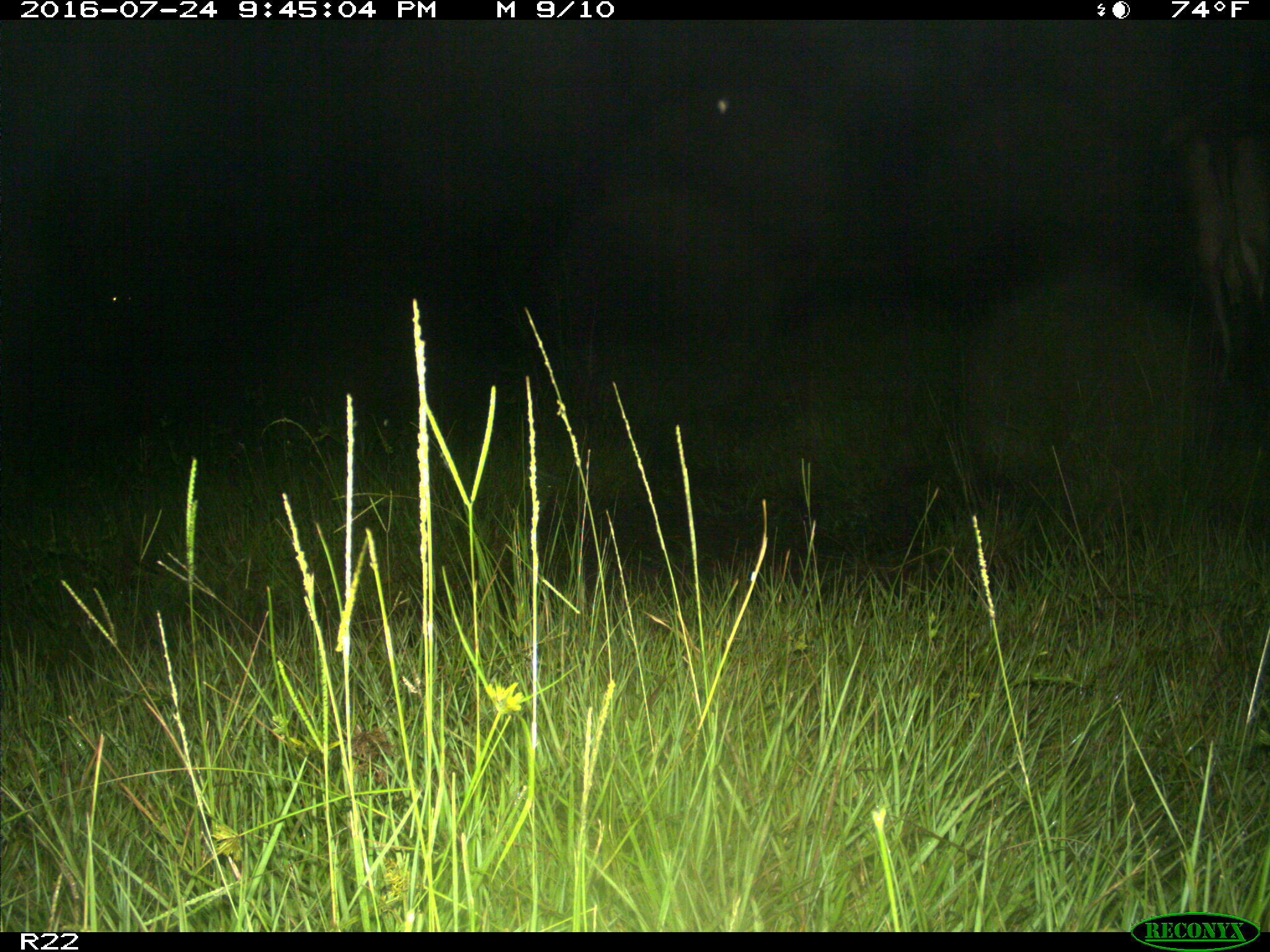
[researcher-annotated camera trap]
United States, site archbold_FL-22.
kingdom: Animalia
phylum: Chordata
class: Mammalia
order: Artiodactyla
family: Bovidae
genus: Bos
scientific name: Bos taurus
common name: domestic cow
Bos taurus (domestic cow).